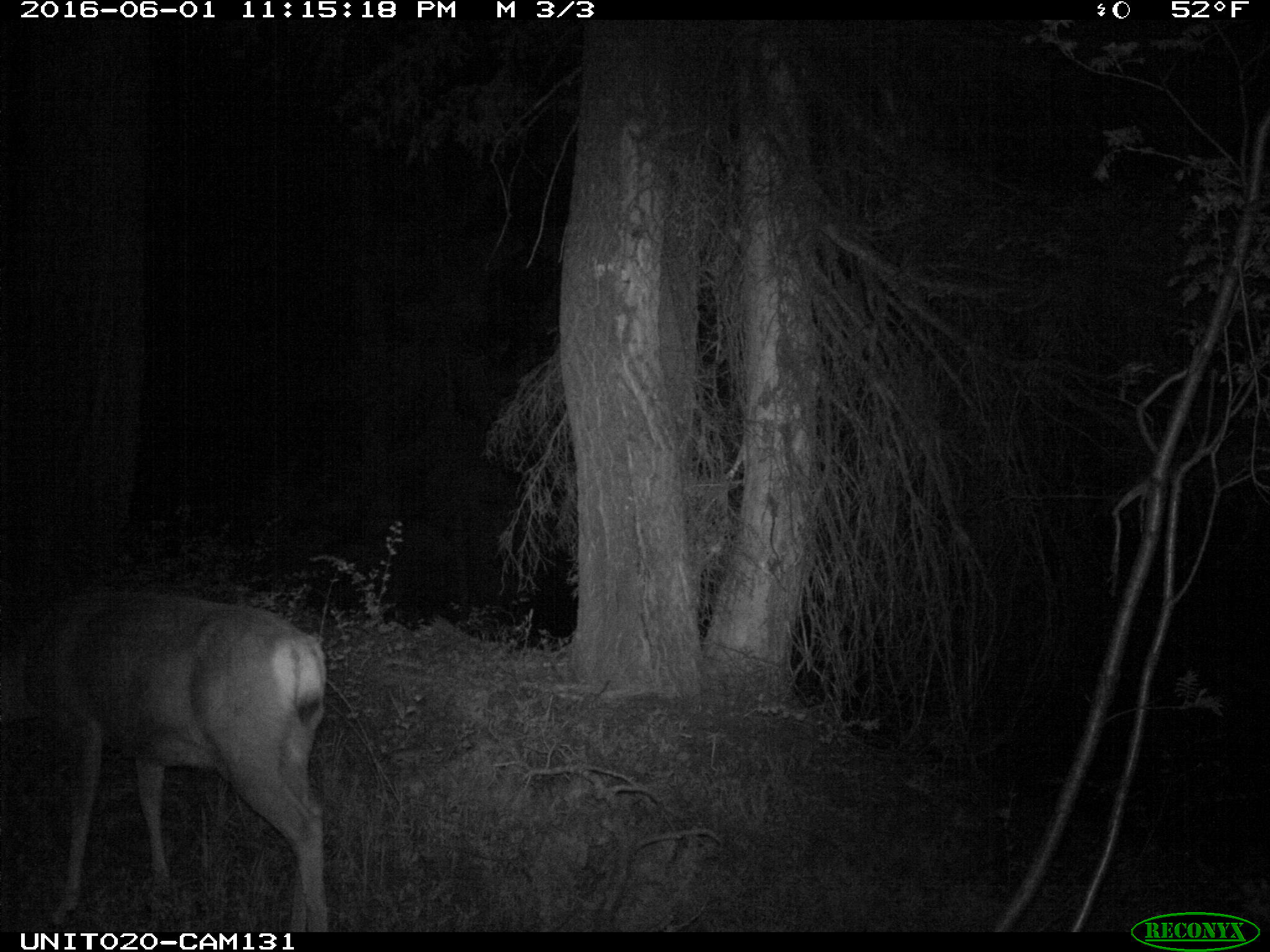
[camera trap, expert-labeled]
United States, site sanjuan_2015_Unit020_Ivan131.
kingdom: Animalia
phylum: Chordata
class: Mammalia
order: Artiodactyla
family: Cervidae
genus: Odocoileus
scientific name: Odocoileus hemionus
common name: mule deer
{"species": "Odocoileus hemionus (mule deer)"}